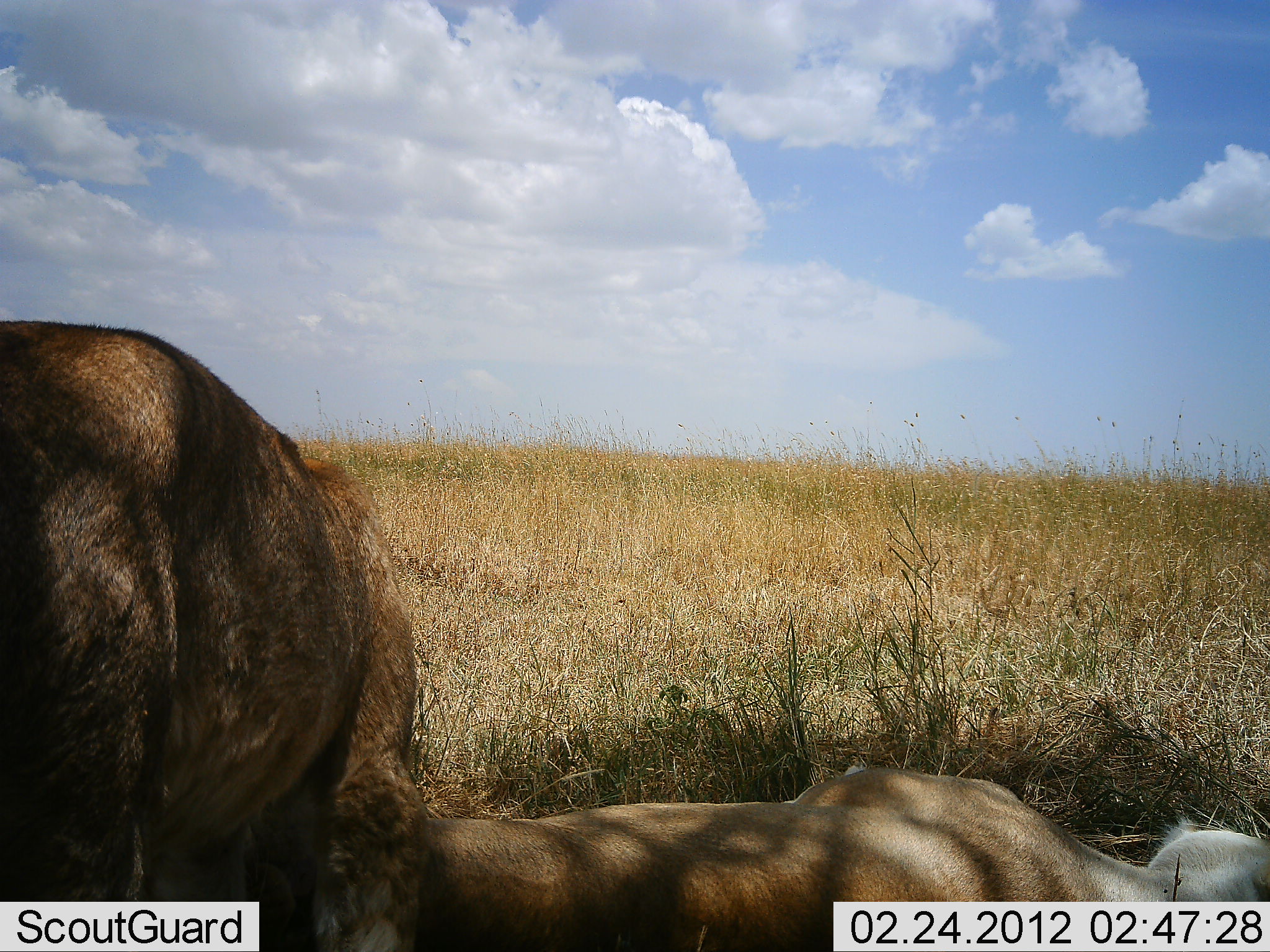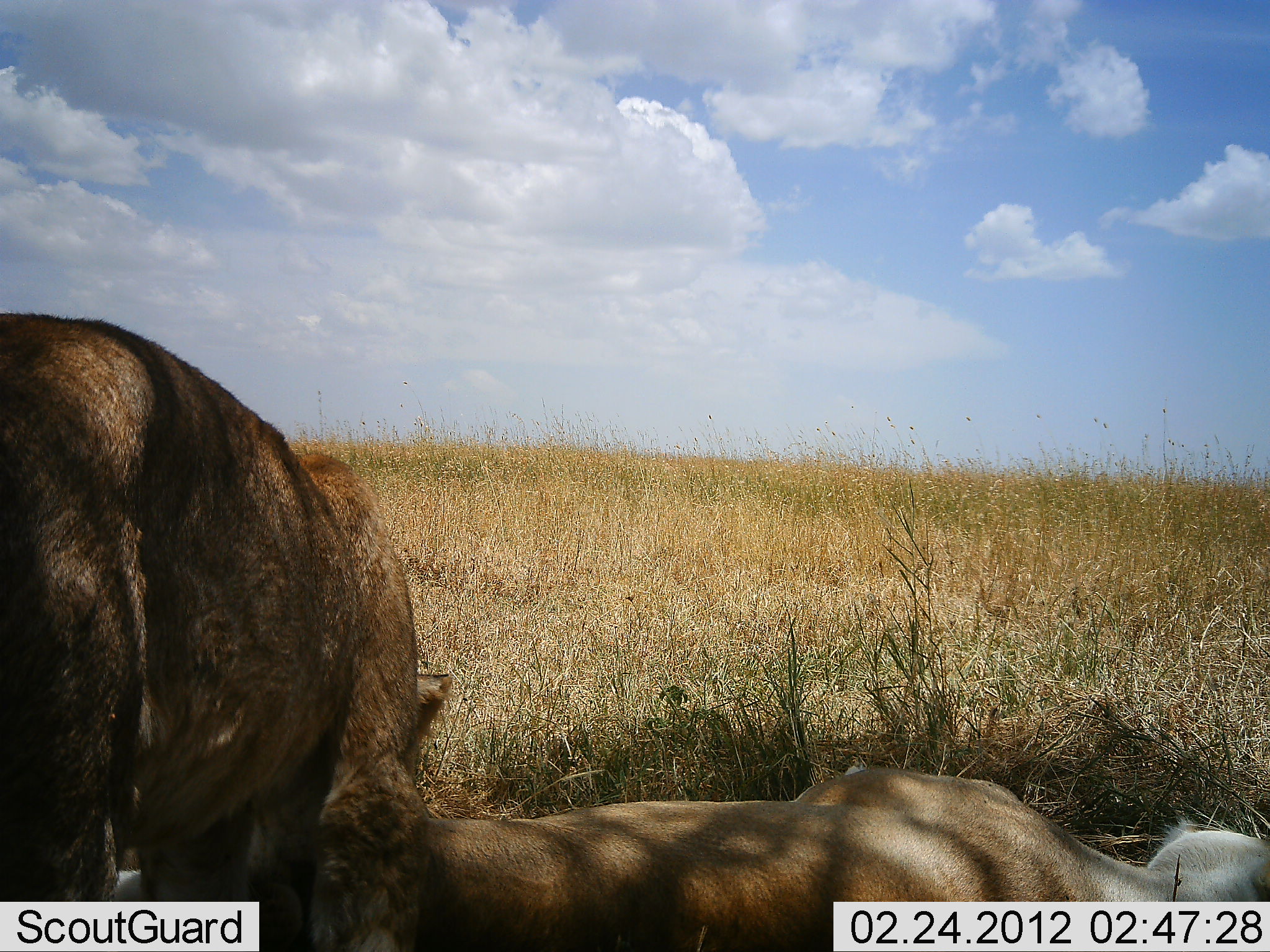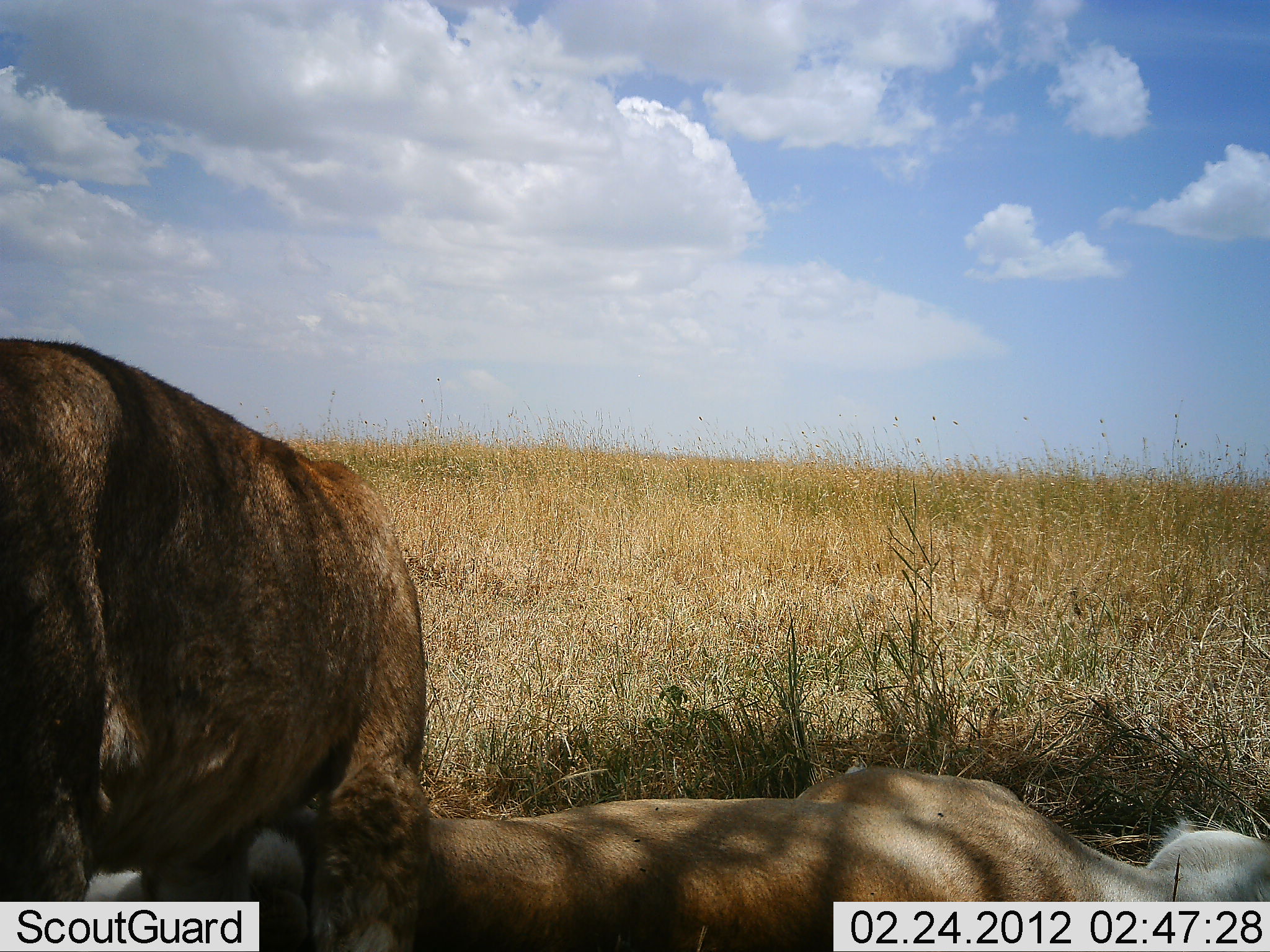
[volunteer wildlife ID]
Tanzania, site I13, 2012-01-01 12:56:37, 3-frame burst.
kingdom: Animalia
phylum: Chordata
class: Mammalia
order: Carnivora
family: Felidae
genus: Panthera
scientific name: Panthera leo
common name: lion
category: lionfemale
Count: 2.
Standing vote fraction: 42%.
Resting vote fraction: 79%.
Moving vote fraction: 0%.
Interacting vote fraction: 37%.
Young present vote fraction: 0%.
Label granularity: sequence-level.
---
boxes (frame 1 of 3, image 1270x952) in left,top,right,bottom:
animal: 0,317,430,952; 147,762,1270,952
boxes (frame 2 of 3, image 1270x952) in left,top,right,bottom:
animal: 0,310,453,950; 106,771,1270,951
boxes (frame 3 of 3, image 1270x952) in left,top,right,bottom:
animal: 0,333,431,951; 82,764,1270,952